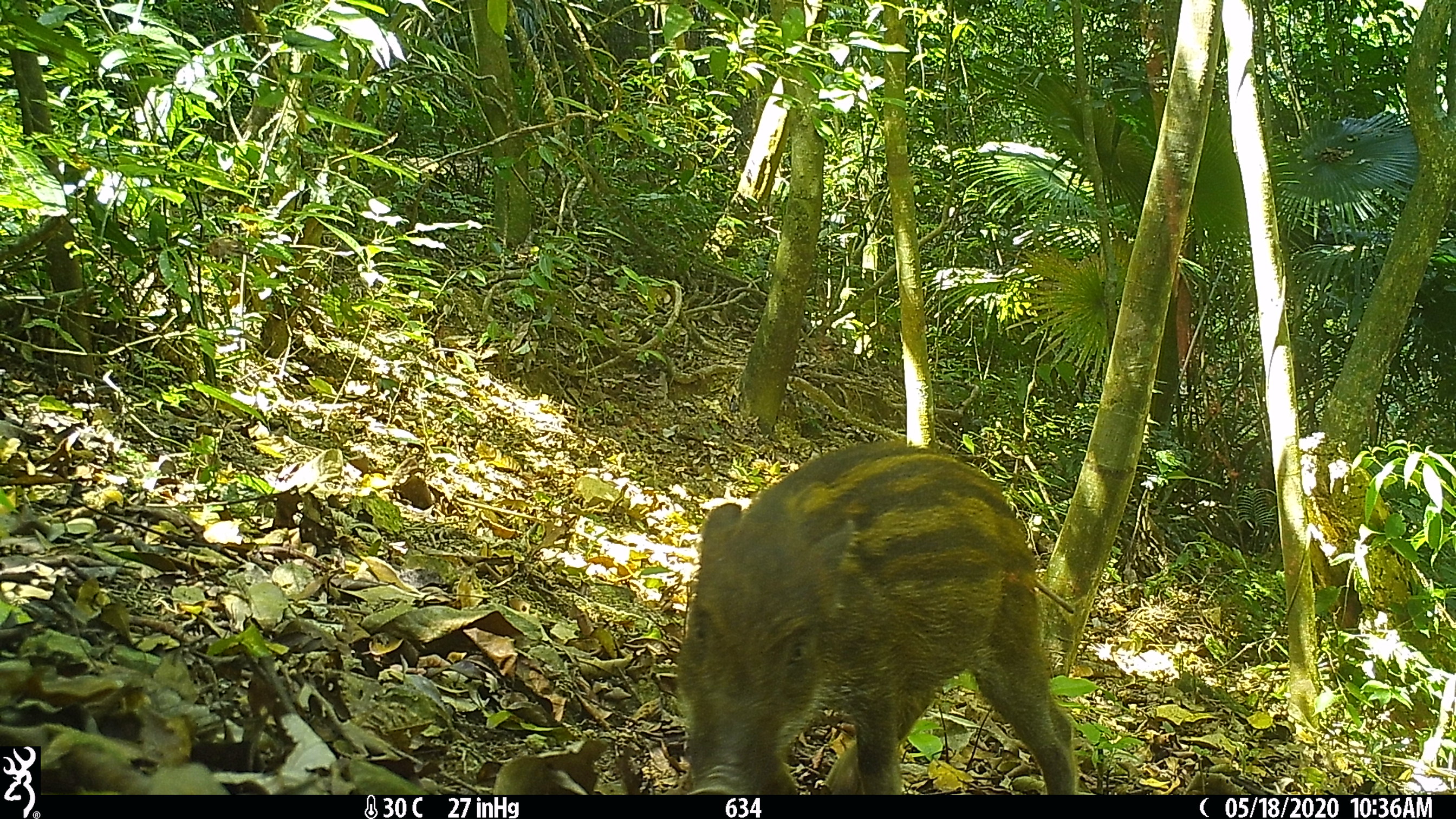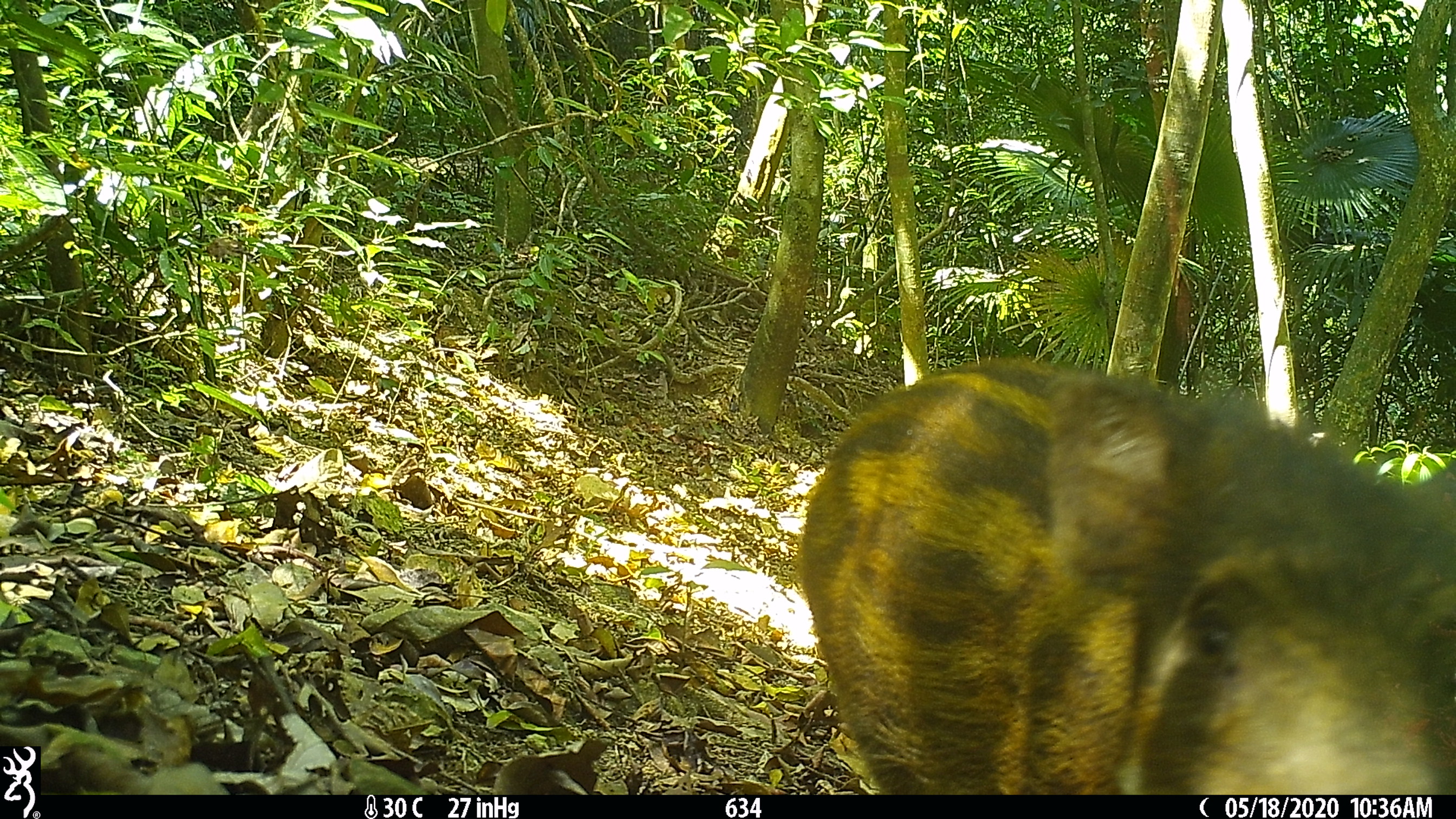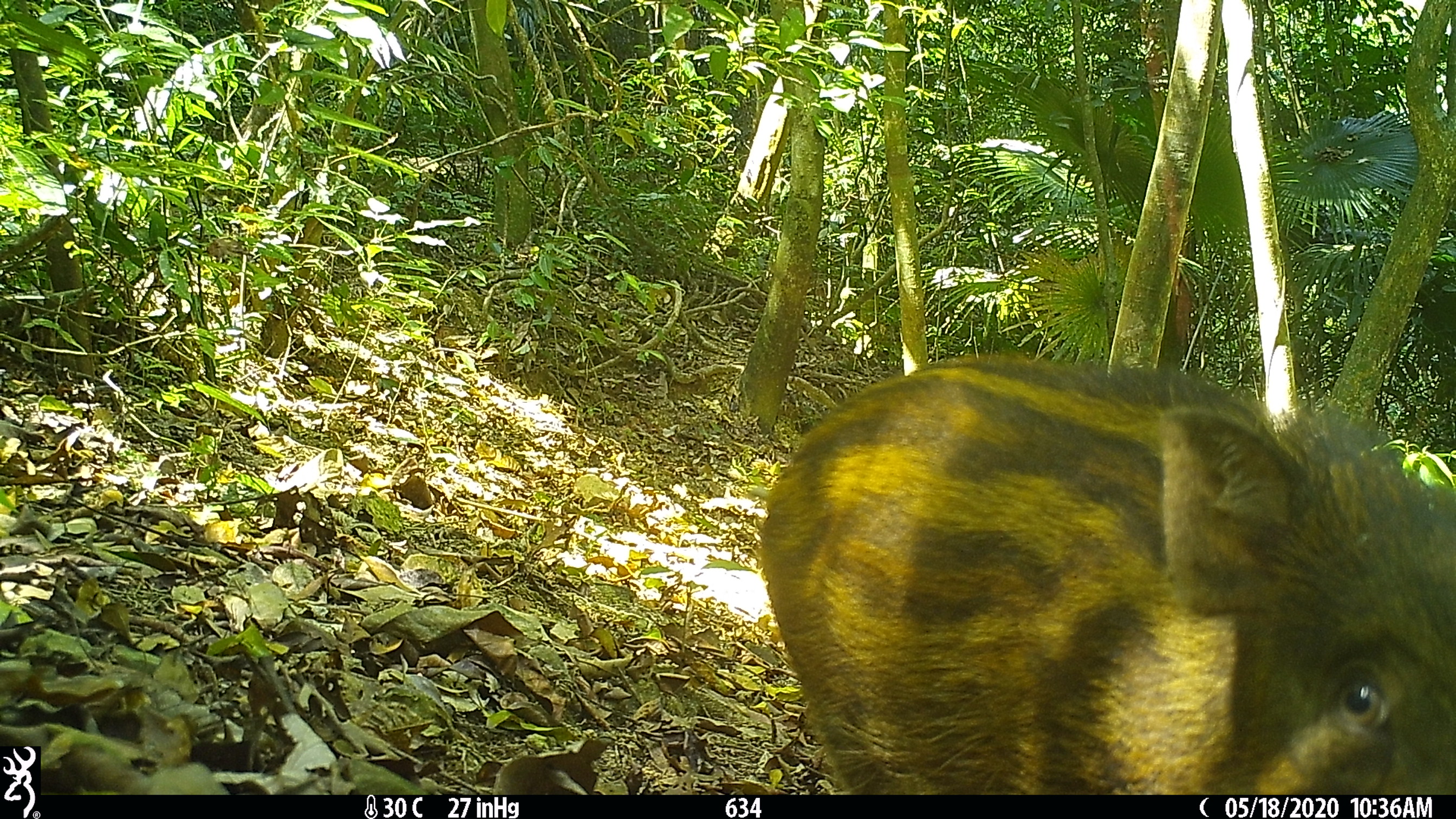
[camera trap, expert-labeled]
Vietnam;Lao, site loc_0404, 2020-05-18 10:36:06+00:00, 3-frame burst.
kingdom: Animalia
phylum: Chordata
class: Mammalia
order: Artiodactyla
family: Suidae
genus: Sus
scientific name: Sus scrofa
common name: eurasian wild pig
Eurasian wild pig (Sus scrofa). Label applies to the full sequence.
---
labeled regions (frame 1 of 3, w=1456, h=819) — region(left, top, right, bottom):
eurasian wild pig: region(672, 438, 1078, 794)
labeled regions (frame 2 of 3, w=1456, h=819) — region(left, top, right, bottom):
eurasian wild pig: region(794, 355, 1456, 793)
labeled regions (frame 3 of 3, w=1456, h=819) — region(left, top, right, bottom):
eurasian wild pig: region(754, 350, 1453, 793)